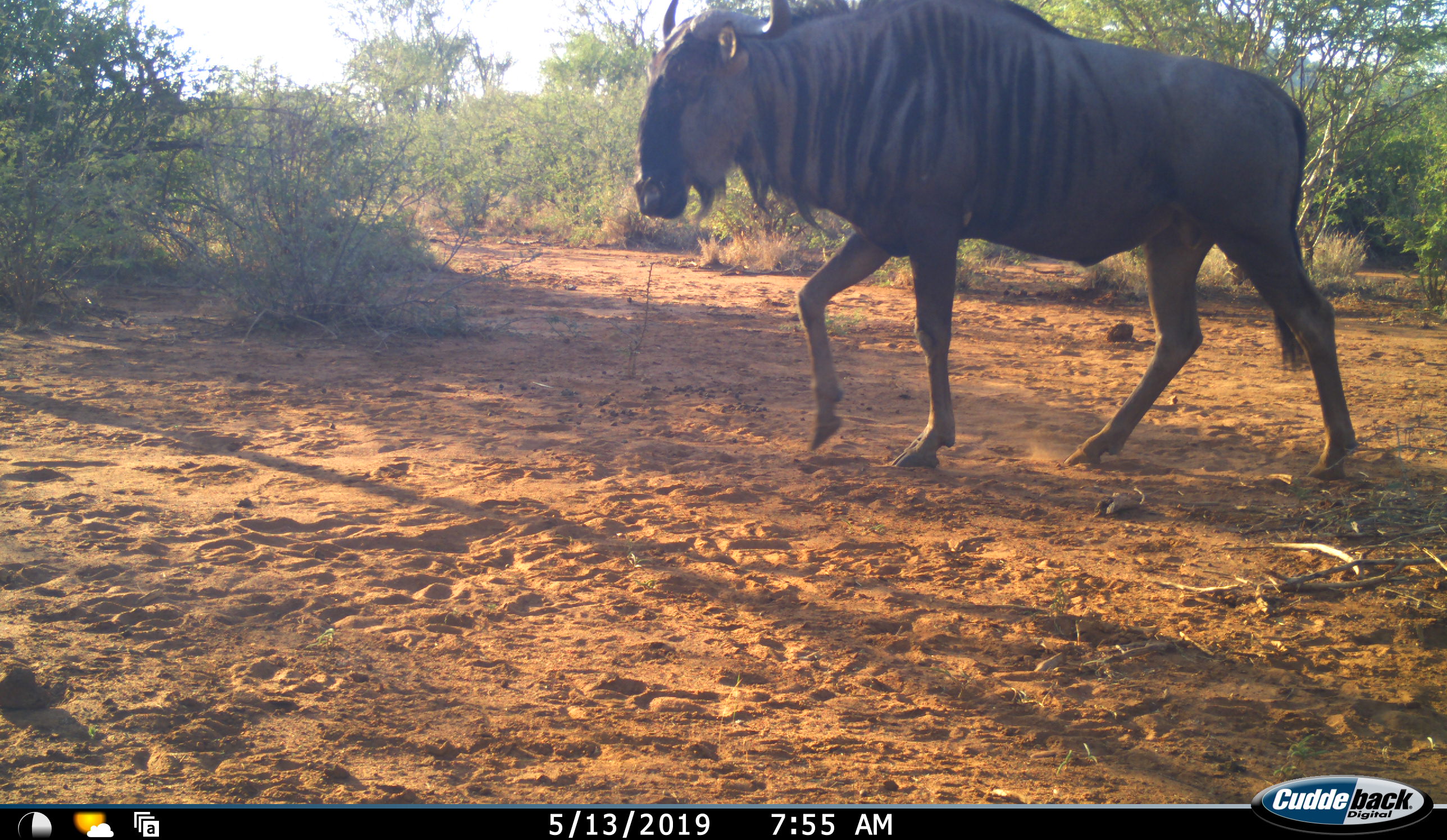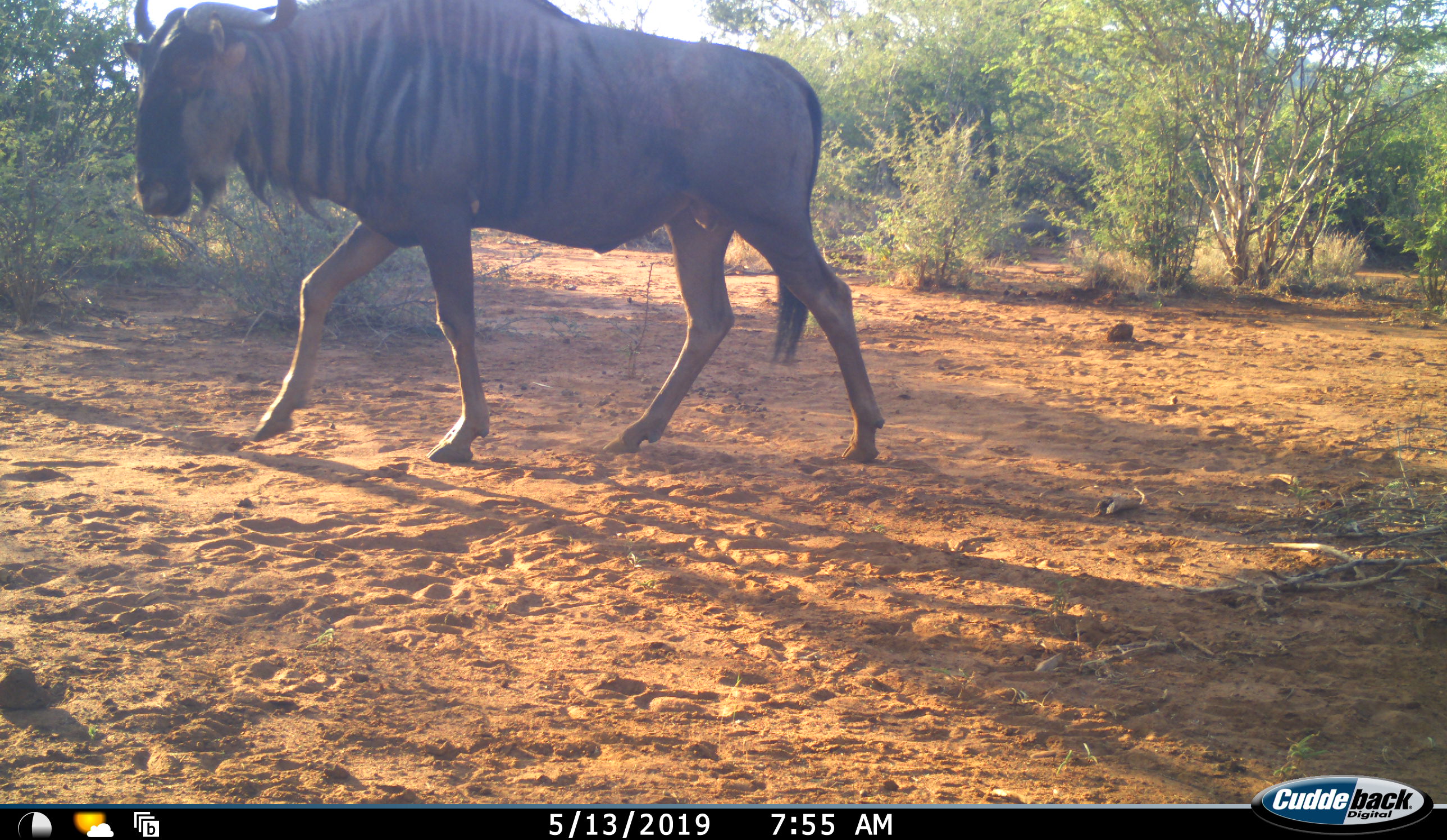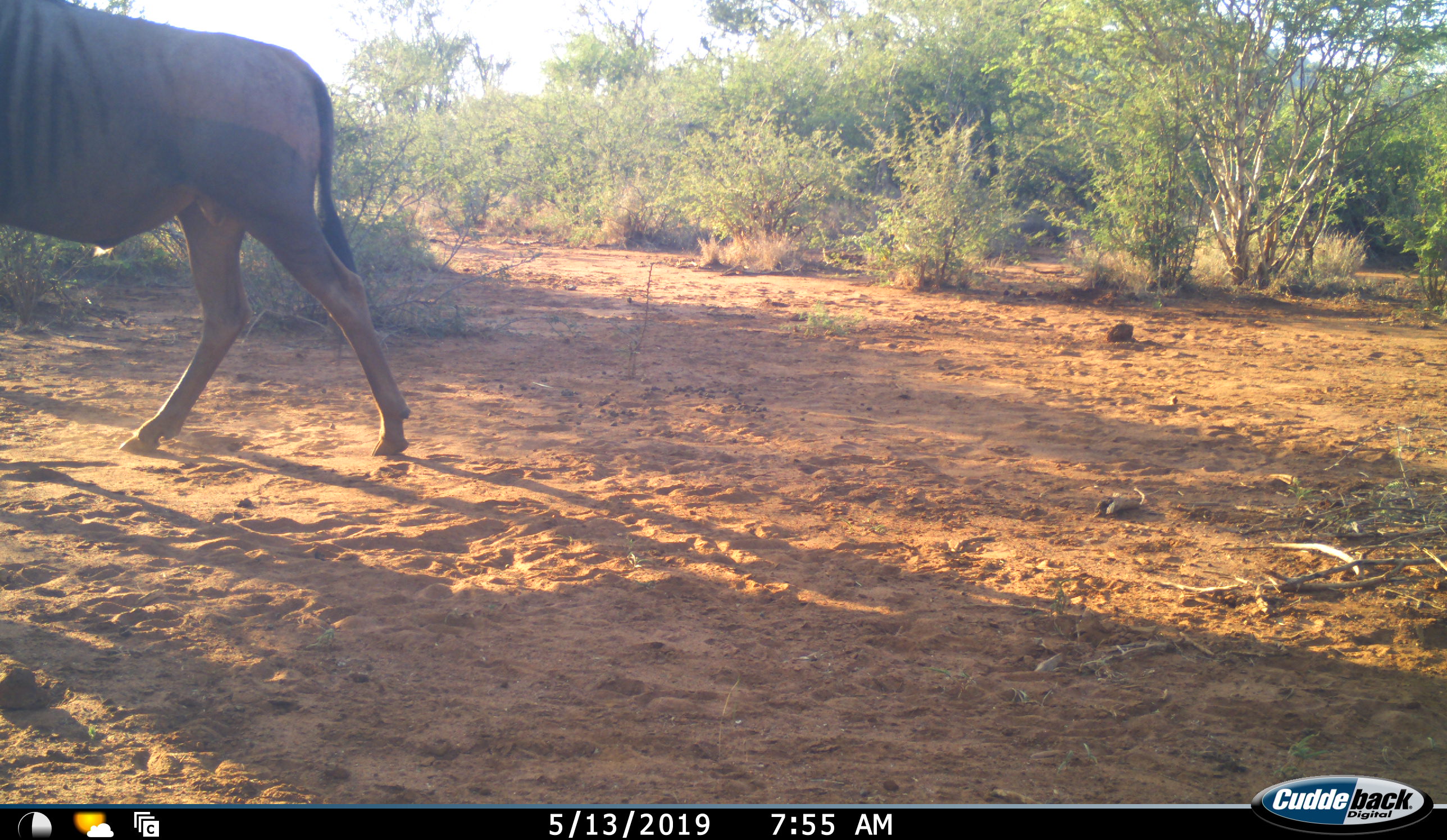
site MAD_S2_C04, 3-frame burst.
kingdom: Animalia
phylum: Chordata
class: Mammalia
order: Artiodactyla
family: Bovidae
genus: Connochaetes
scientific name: Connochaetes taurinus taurinus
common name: blue wildebeest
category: wildebeestblue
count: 1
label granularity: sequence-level